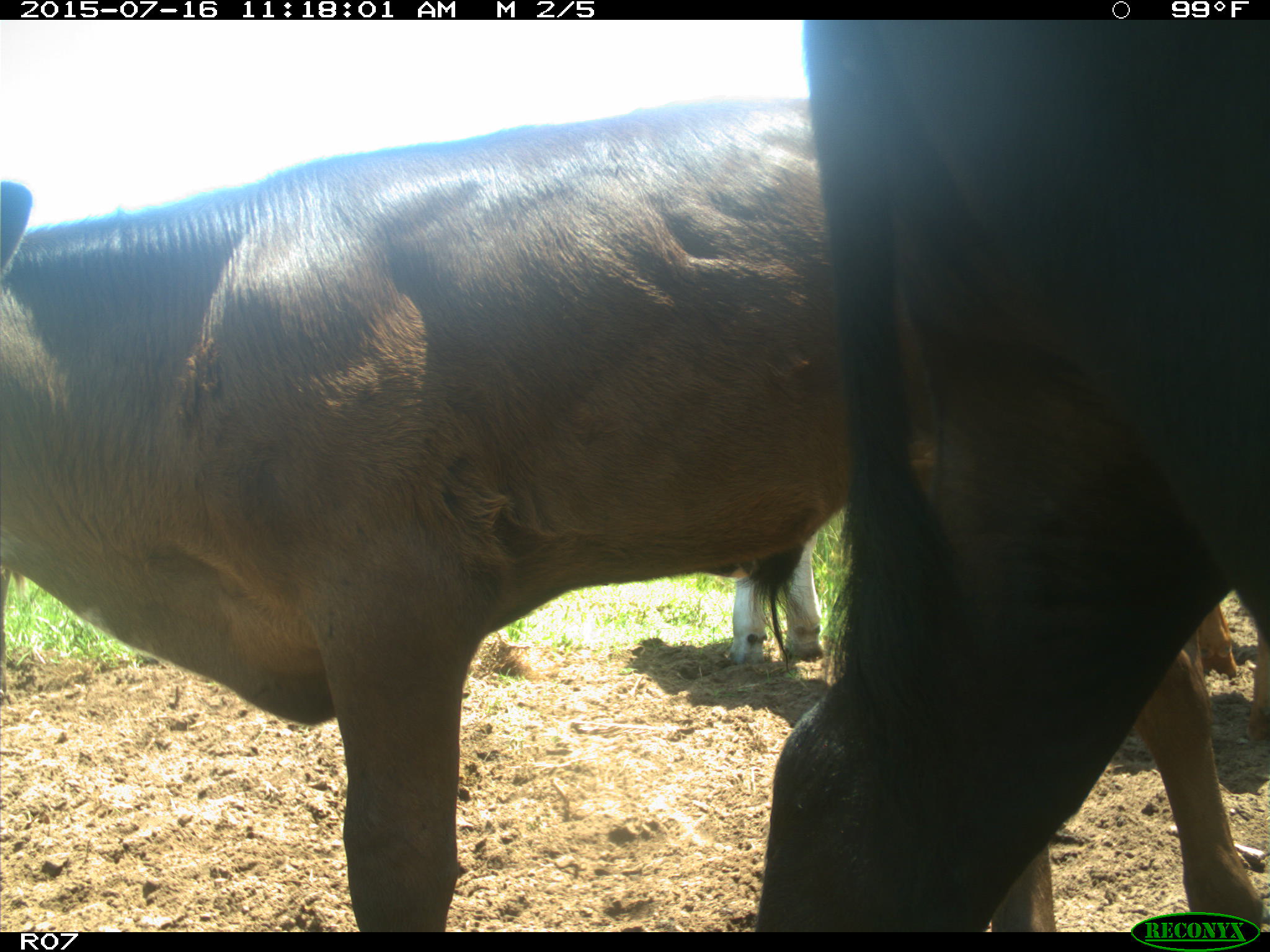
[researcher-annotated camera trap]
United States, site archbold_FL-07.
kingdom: Animalia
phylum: Chordata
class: Mammalia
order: Artiodactyla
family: Bovidae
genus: Bos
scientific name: Bos taurus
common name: domestic cow